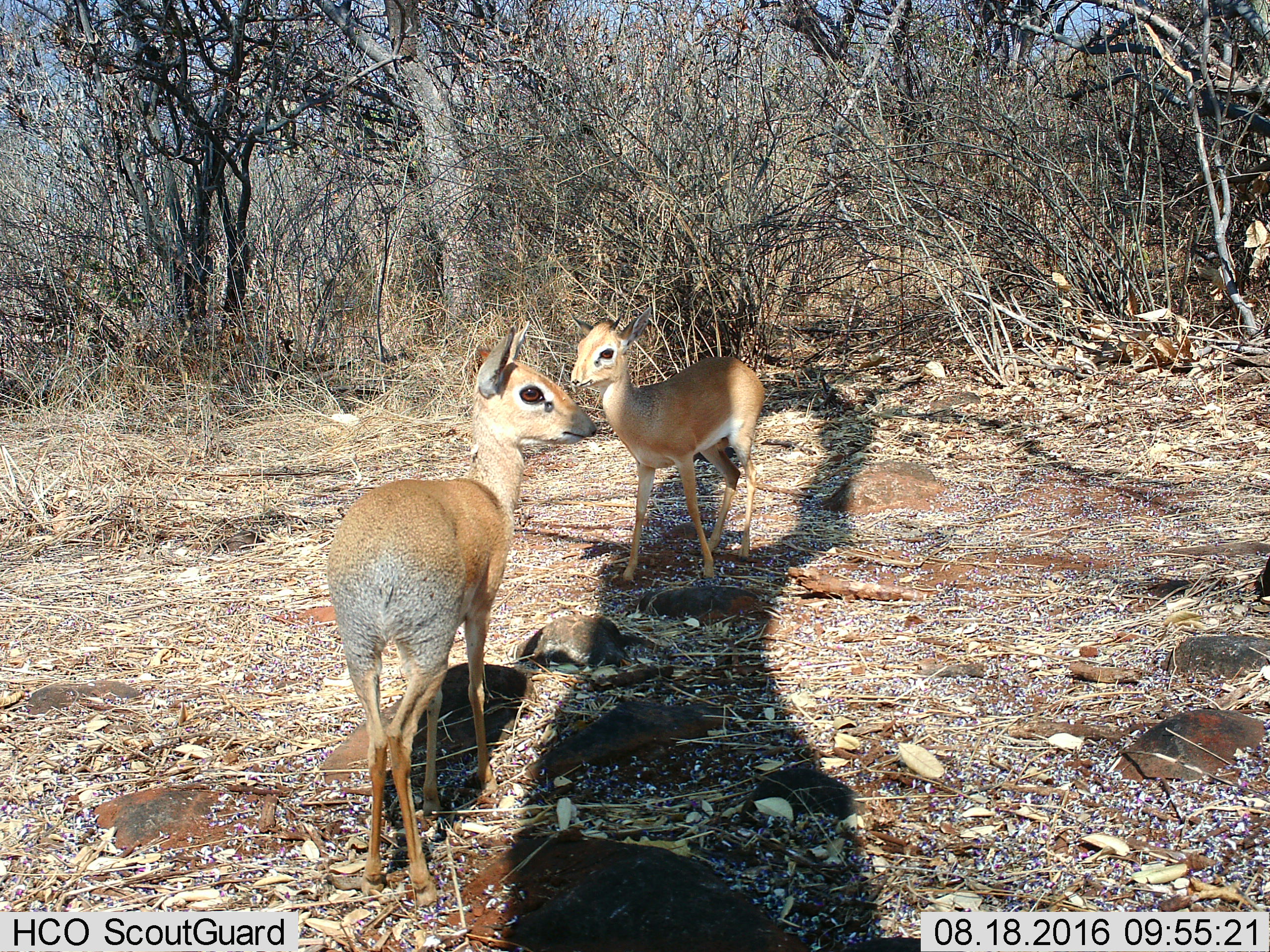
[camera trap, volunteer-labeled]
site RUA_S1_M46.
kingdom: Animalia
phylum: Chordata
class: Mammalia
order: Artiodactyla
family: Bovidae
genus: Madoqua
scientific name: Madoqua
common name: dik-dik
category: dikdik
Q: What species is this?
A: Dikdik (dik-dik) (Madoqua).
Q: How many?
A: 2.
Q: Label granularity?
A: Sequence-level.